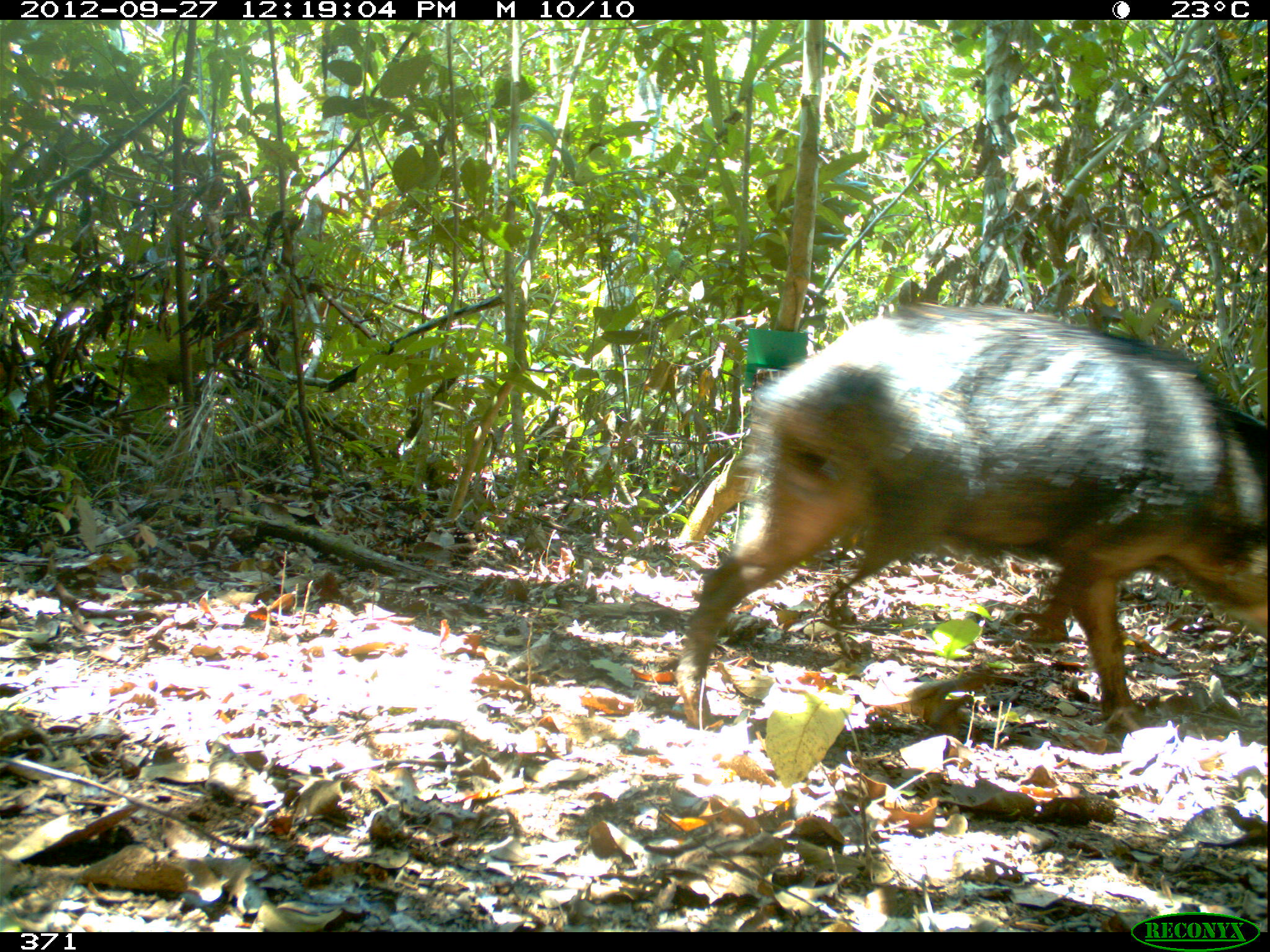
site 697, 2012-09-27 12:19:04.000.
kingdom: Animalia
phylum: Chordata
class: Mammalia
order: Artiodactyla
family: Tayassuidae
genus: Tayassu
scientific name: Tayassu pecari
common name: white-lipped peccary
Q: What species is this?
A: Tayassu pecari (white-lipped peccary).